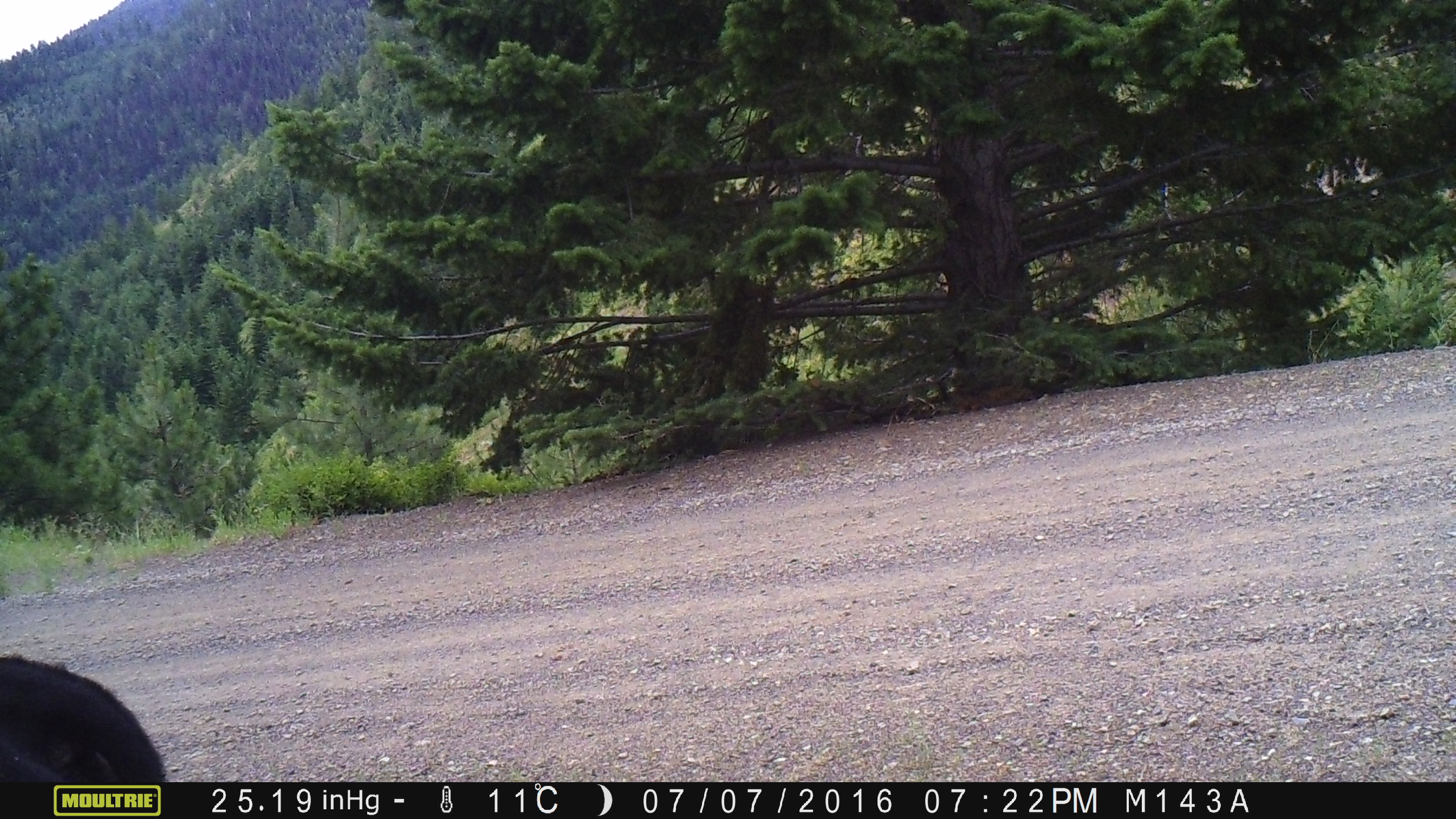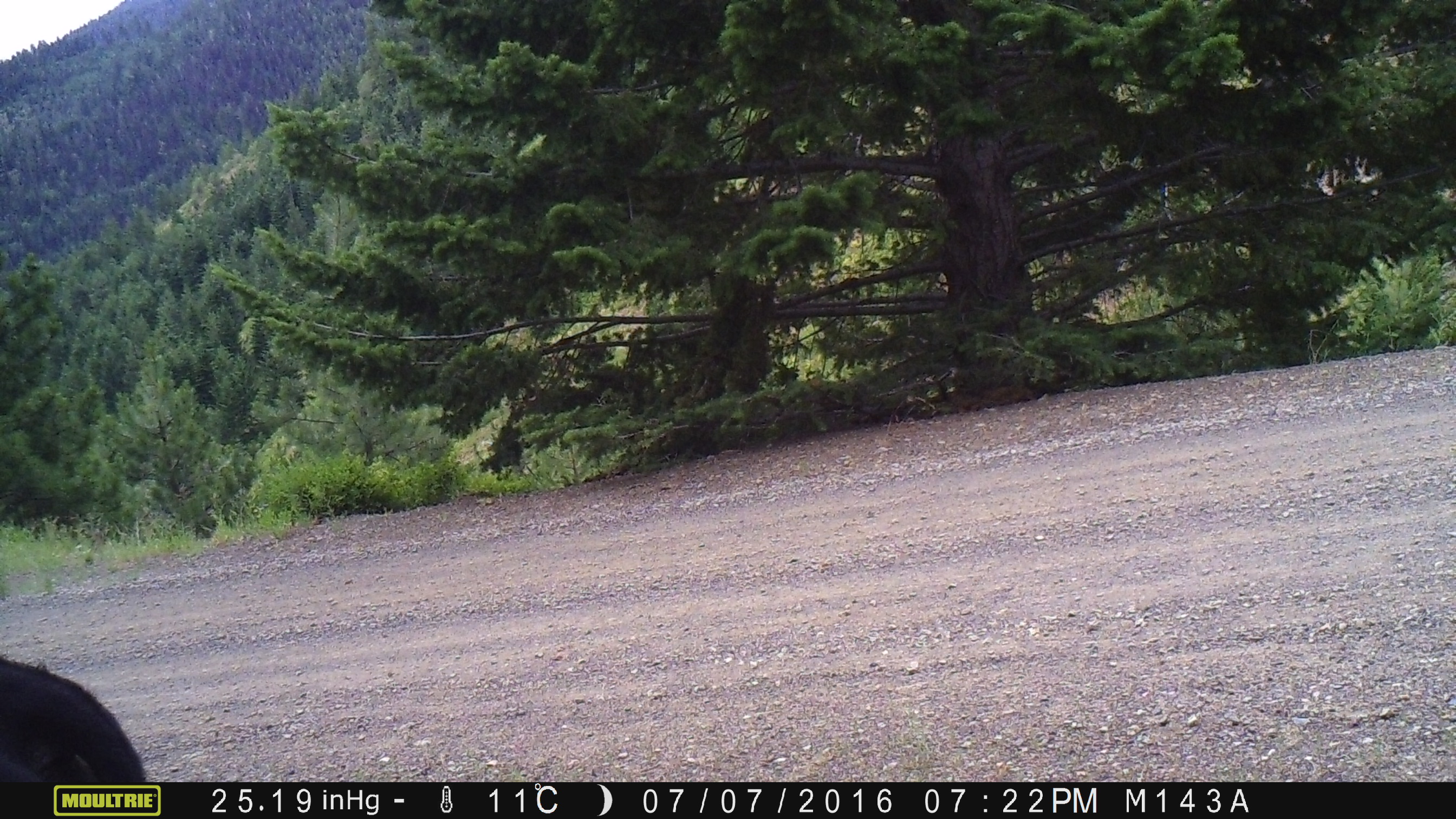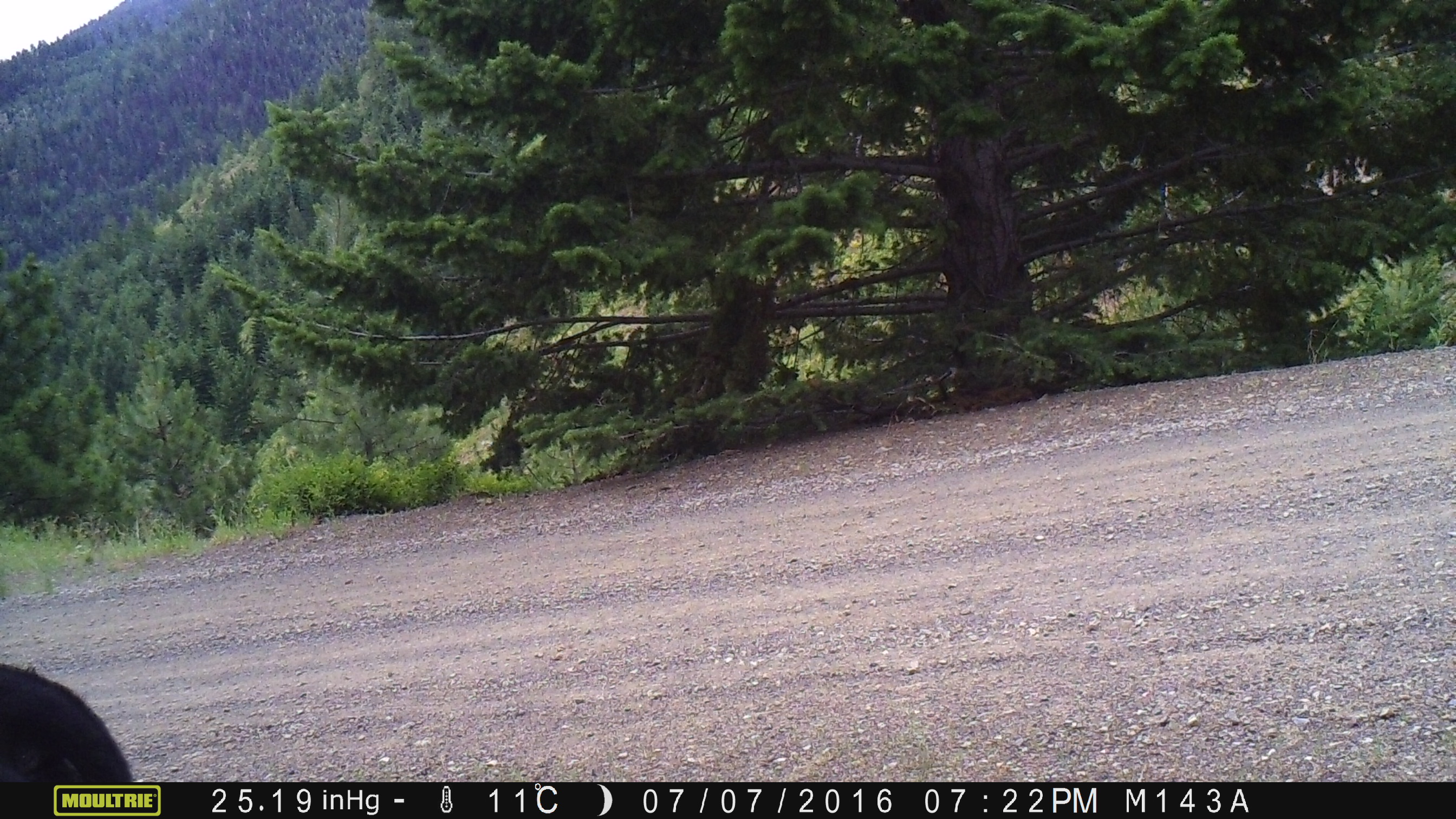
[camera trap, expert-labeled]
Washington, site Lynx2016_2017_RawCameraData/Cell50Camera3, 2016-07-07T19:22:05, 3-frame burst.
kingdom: Animalia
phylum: Chordata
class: Mammalia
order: Artiodactyla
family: Bovidae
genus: Bos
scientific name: Bos taurus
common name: domestic cattle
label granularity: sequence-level